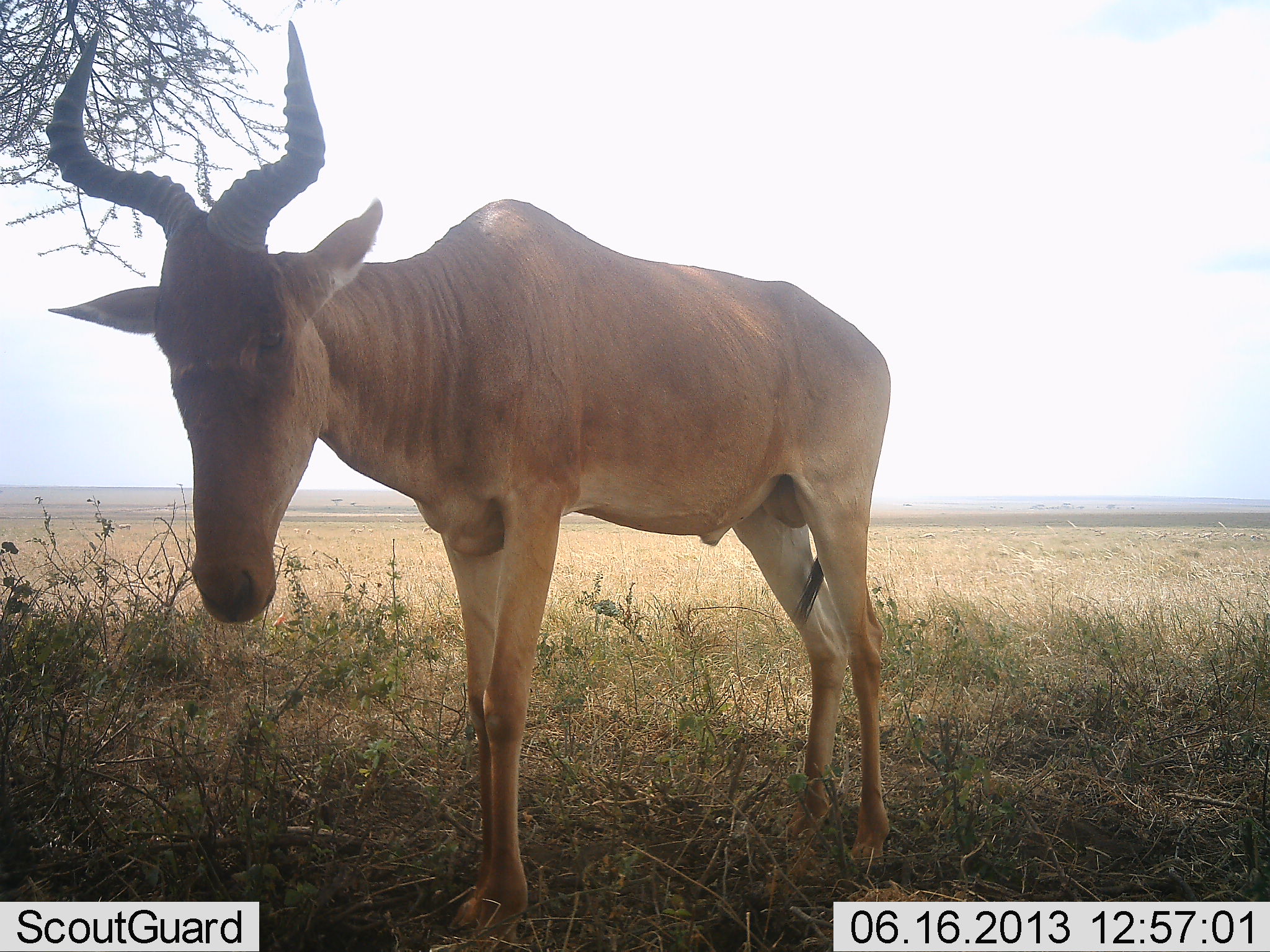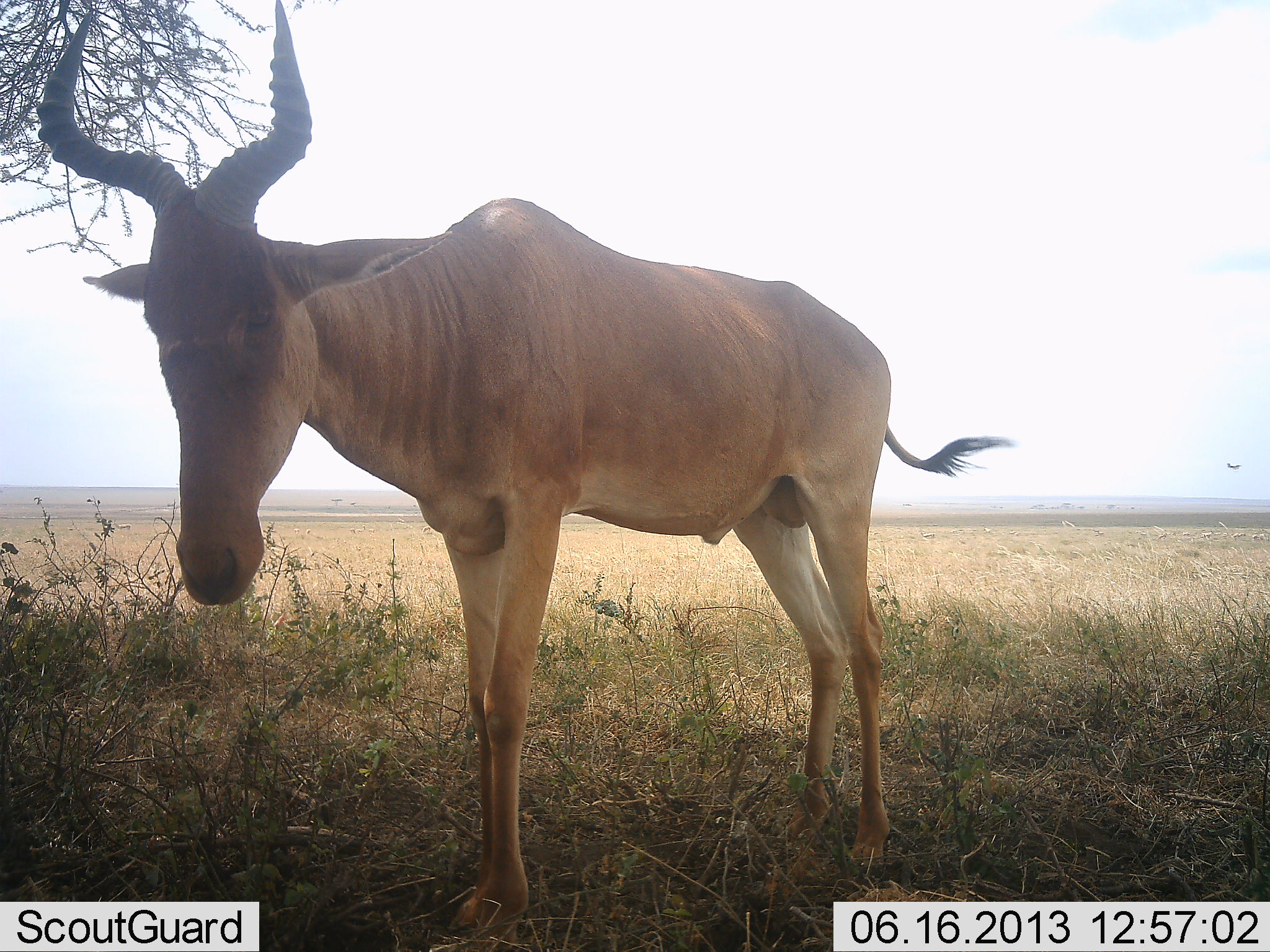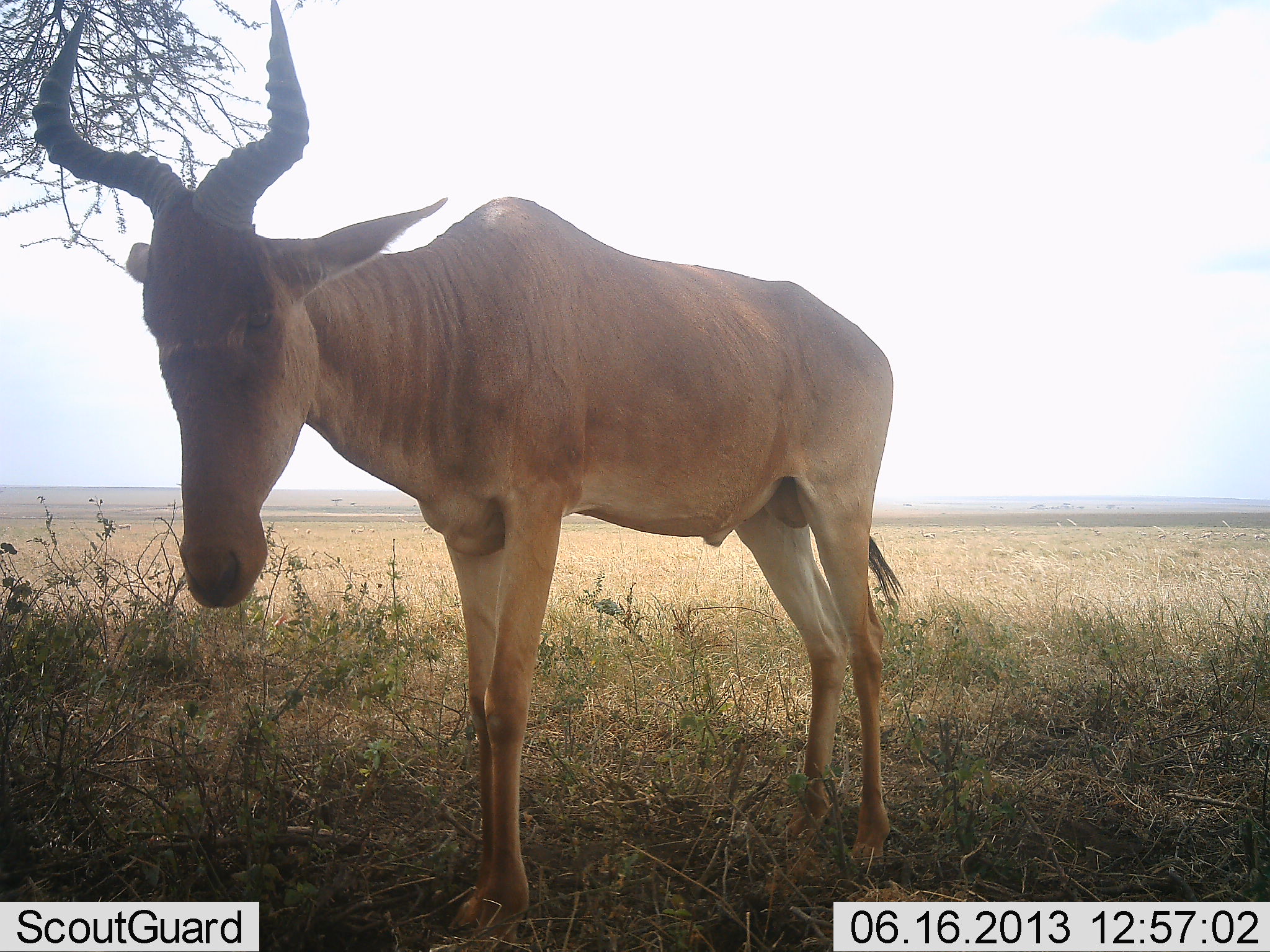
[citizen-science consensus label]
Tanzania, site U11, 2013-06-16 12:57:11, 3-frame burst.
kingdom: Animalia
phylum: Chordata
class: Mammalia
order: Artiodactyla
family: Bovidae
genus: Alcelaphus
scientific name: Alcelaphus buselaphus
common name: hartebeest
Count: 1.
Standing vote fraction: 86%.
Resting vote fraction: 10%.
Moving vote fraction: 0%.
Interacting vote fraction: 0%.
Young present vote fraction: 0%.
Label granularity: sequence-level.